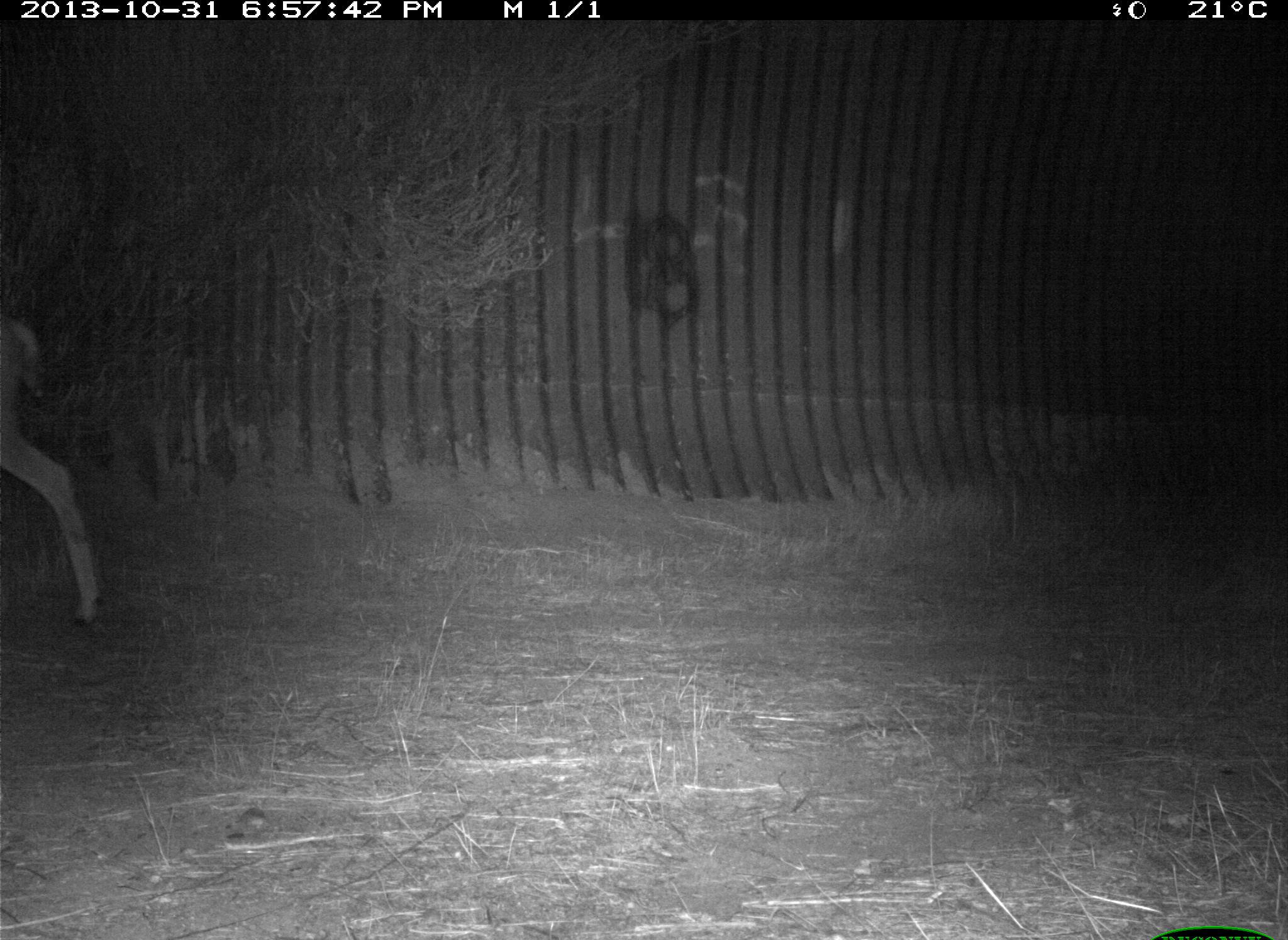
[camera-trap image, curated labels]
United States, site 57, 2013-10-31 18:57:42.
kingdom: Animalia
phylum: Chordata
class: Mammalia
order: Artiodactyla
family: Cervidae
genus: Odocoileus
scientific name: Odocoileus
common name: deer